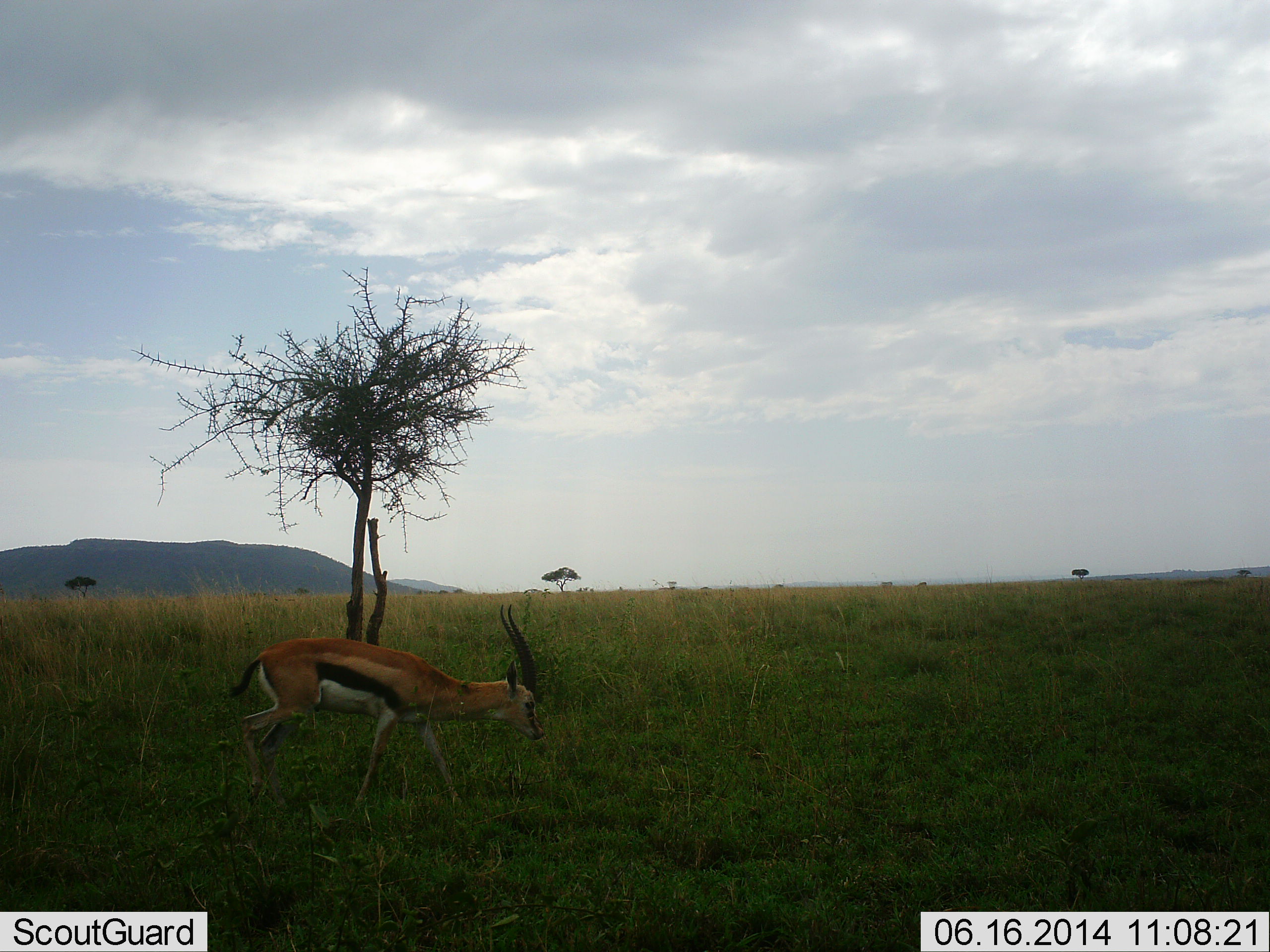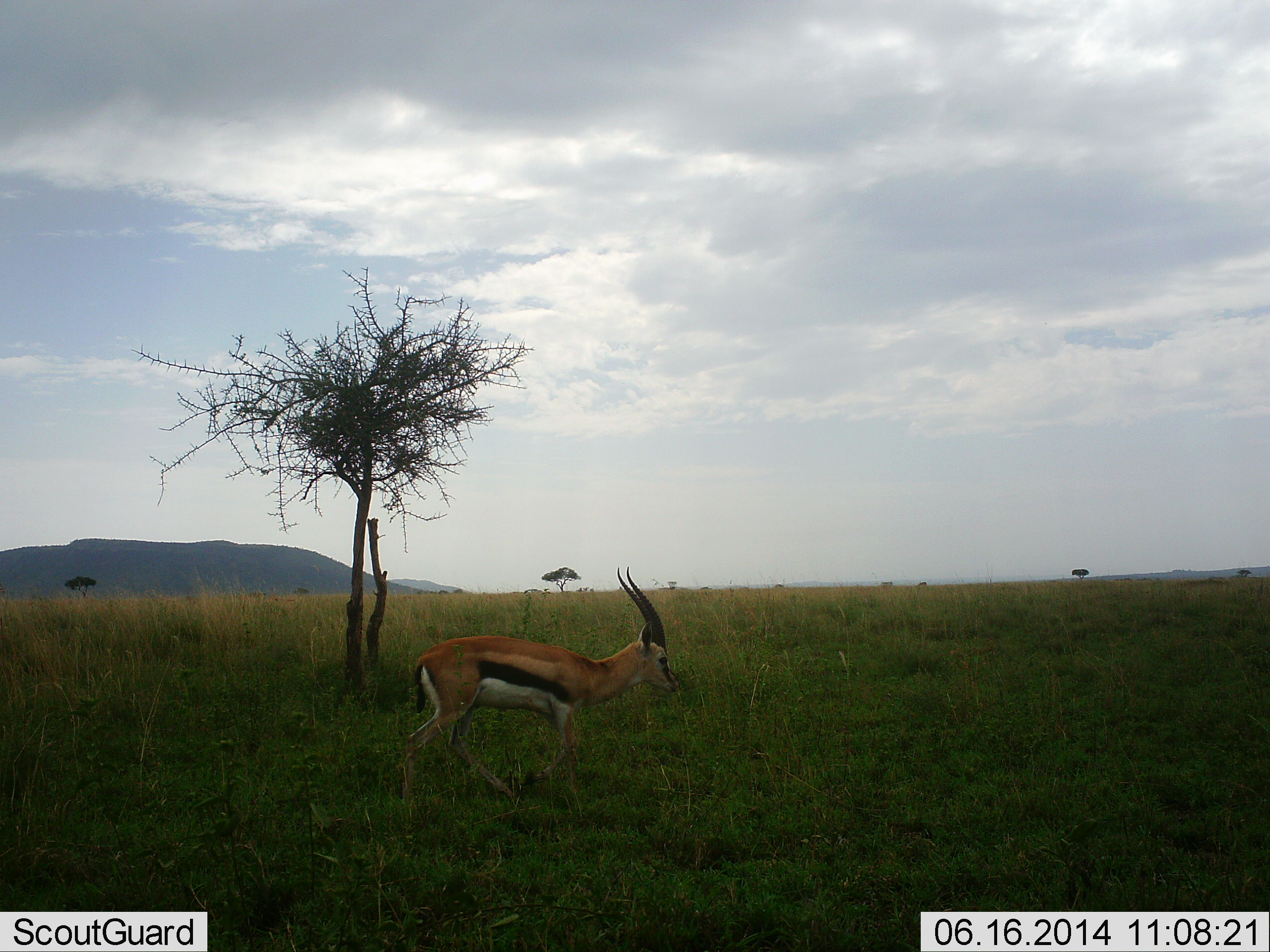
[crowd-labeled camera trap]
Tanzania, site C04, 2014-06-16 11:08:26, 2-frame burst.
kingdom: Animalia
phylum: Chordata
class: Mammalia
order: Artiodactyla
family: Bovidae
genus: Eudorcas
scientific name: Eudorcas thomsonii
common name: thomson's gazelle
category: gazellethomsons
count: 1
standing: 0%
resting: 0%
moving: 100%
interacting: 0%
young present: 0%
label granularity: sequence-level